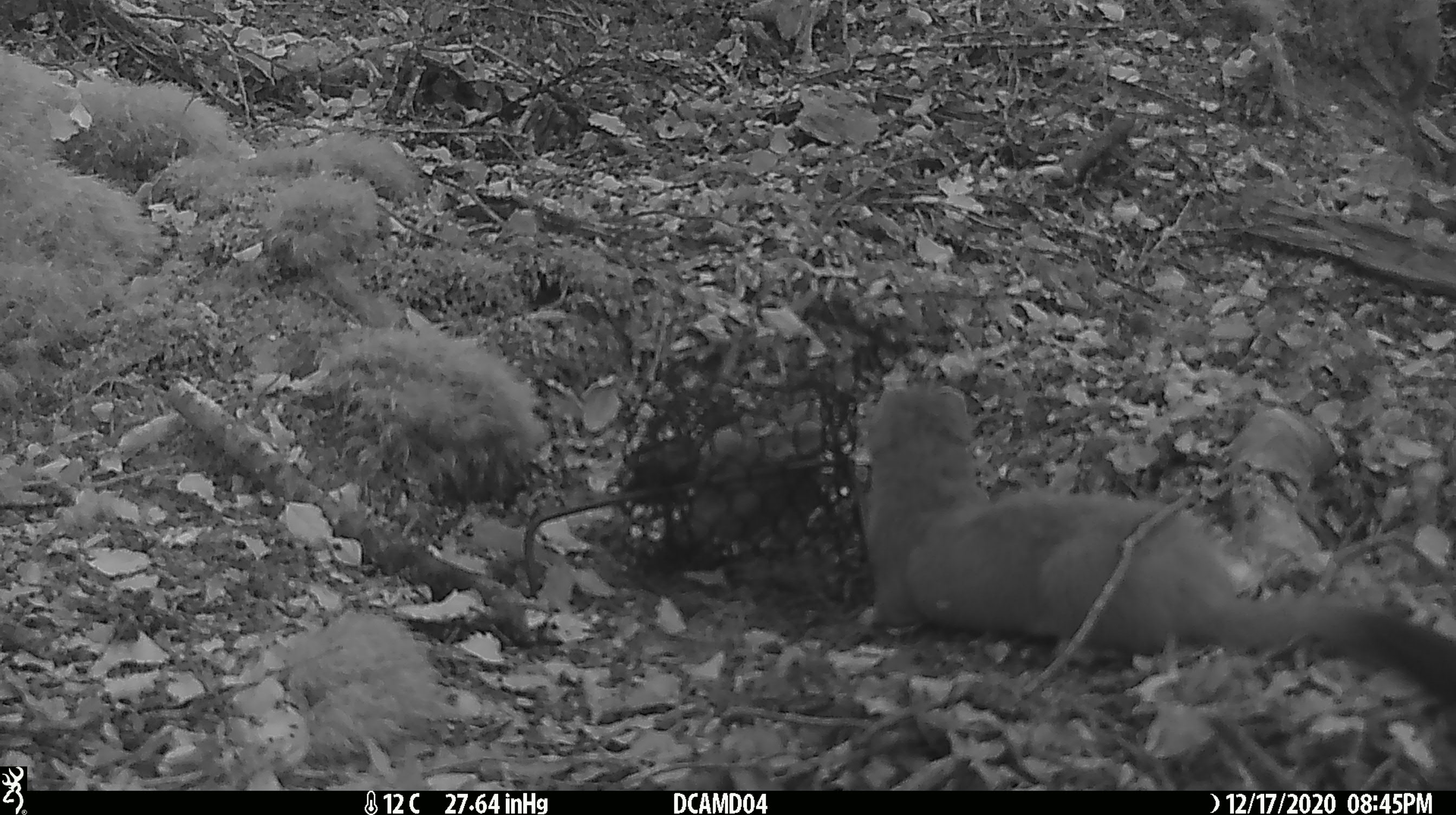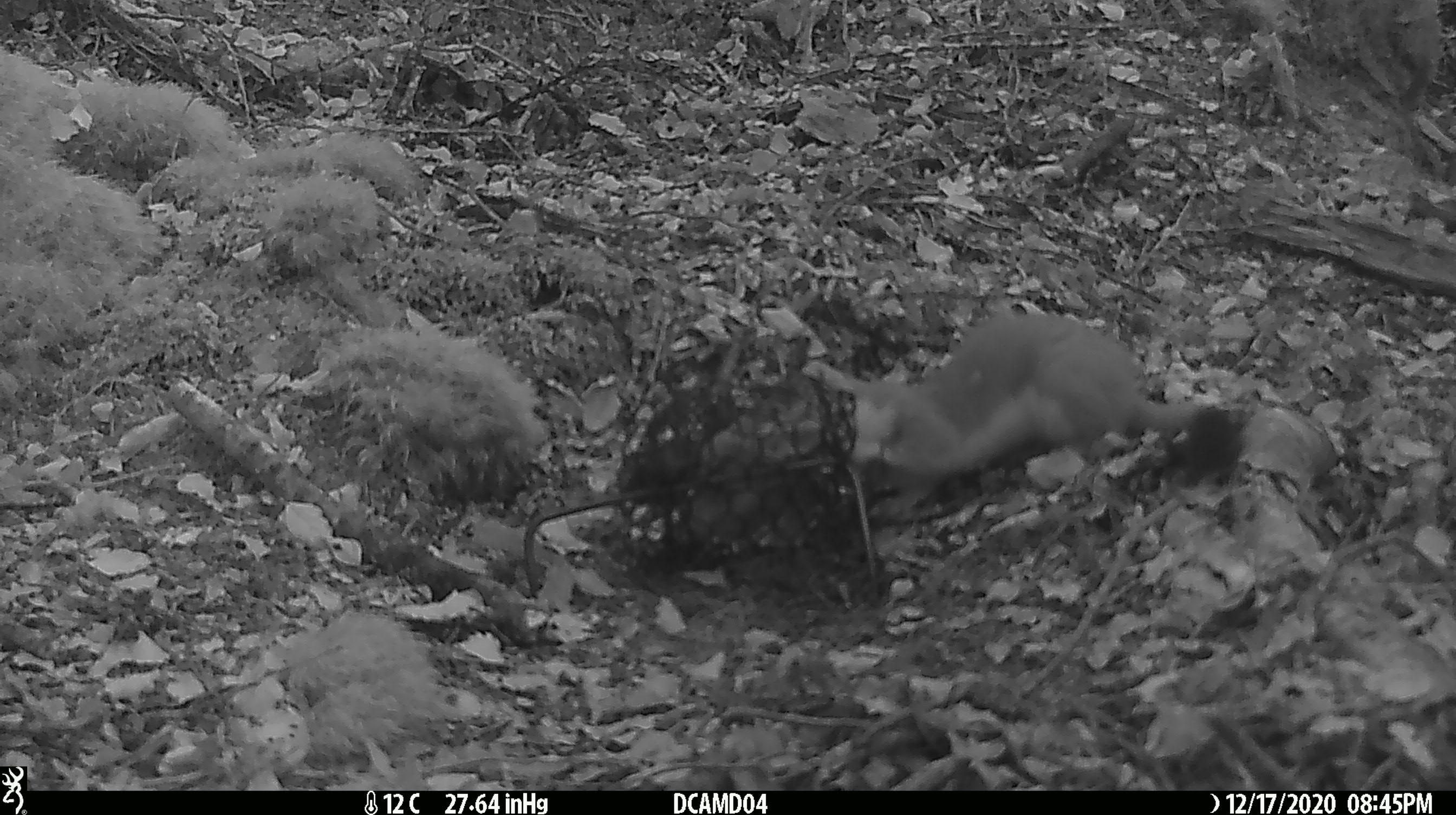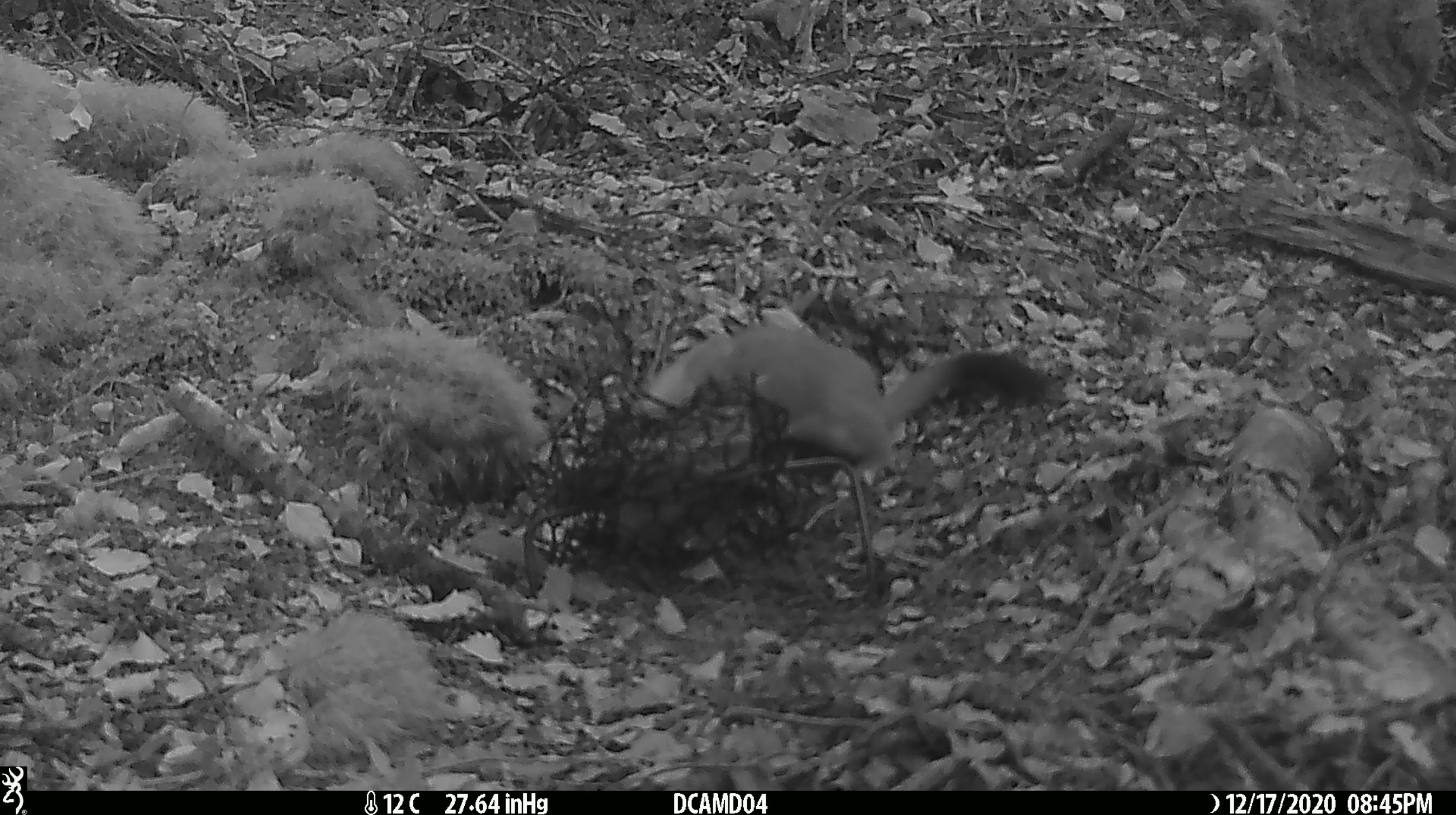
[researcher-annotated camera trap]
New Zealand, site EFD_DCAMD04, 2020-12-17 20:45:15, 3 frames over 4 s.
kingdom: Animalia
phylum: Chordata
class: Mammalia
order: Carnivora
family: Mustelidae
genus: Mustela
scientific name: Mustela erminea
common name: stoat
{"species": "stoat (Mustela erminea)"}